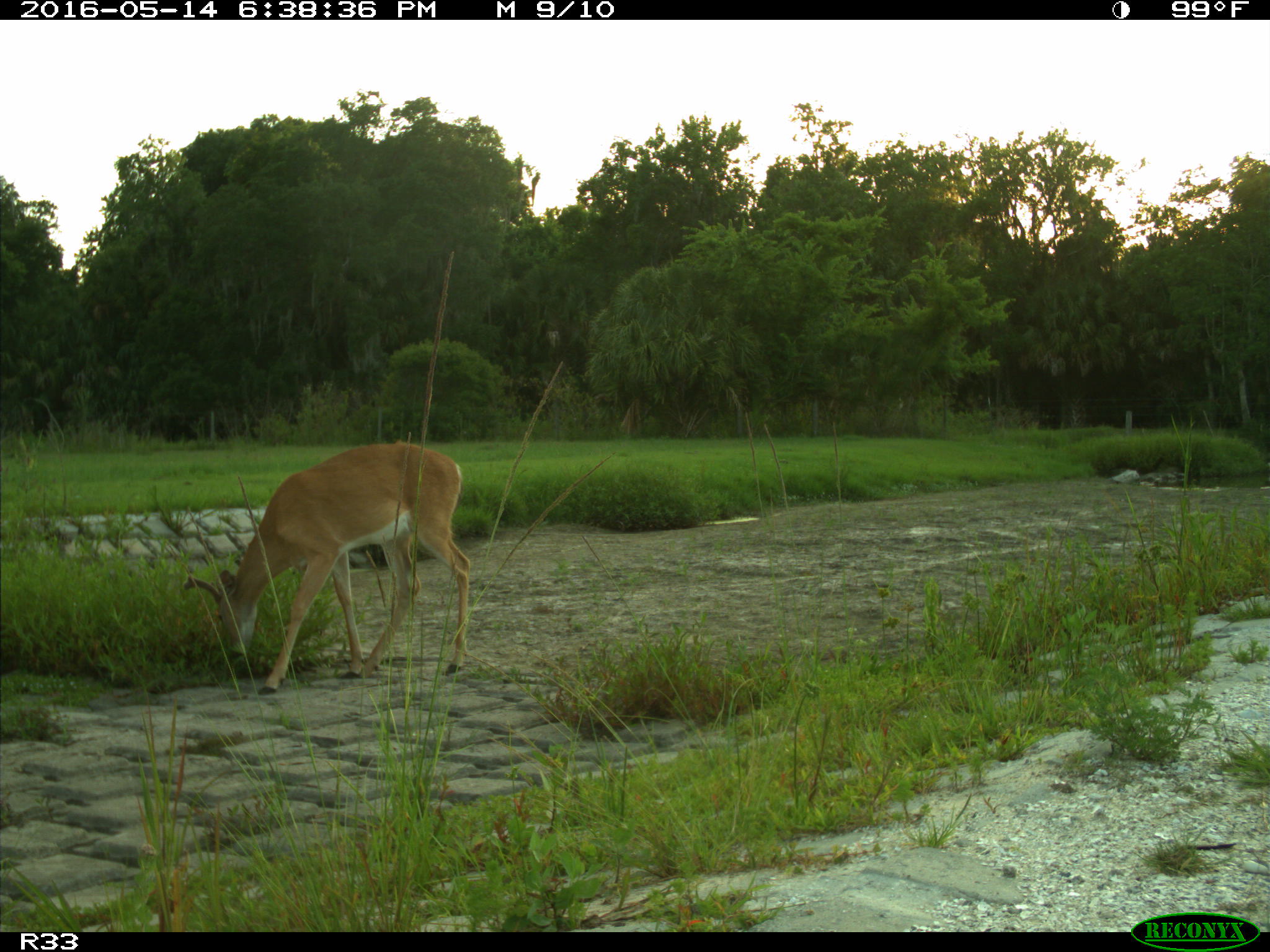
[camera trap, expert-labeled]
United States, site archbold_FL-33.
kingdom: Animalia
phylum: Chordata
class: Mammalia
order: Artiodactyla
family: Cervidae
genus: Odocoileus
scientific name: Odocoileus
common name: deer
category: unidentified deer